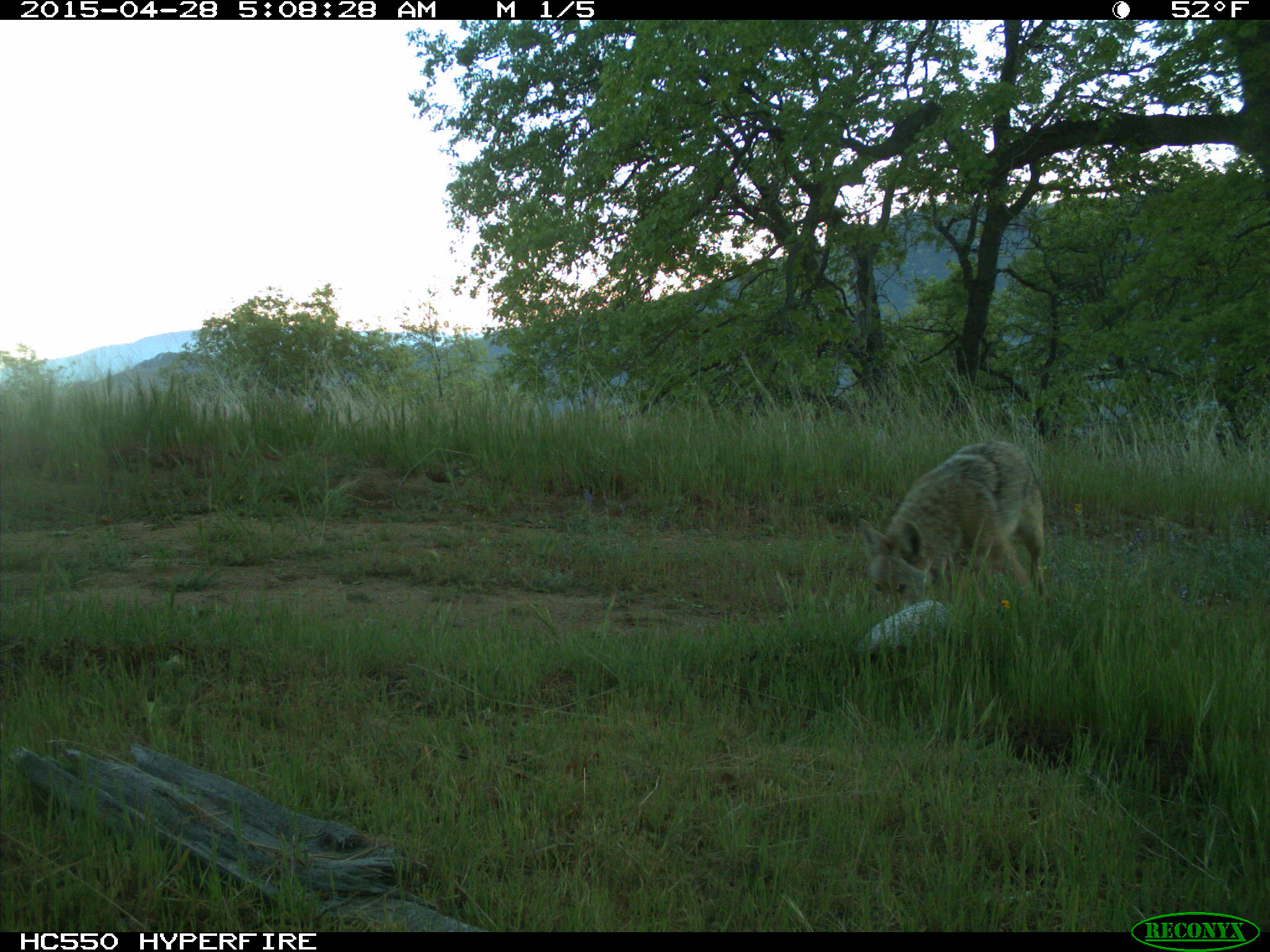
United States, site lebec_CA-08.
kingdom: Animalia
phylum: Chordata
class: Mammalia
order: Carnivora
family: Canidae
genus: Canis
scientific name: Canis latrans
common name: coyote